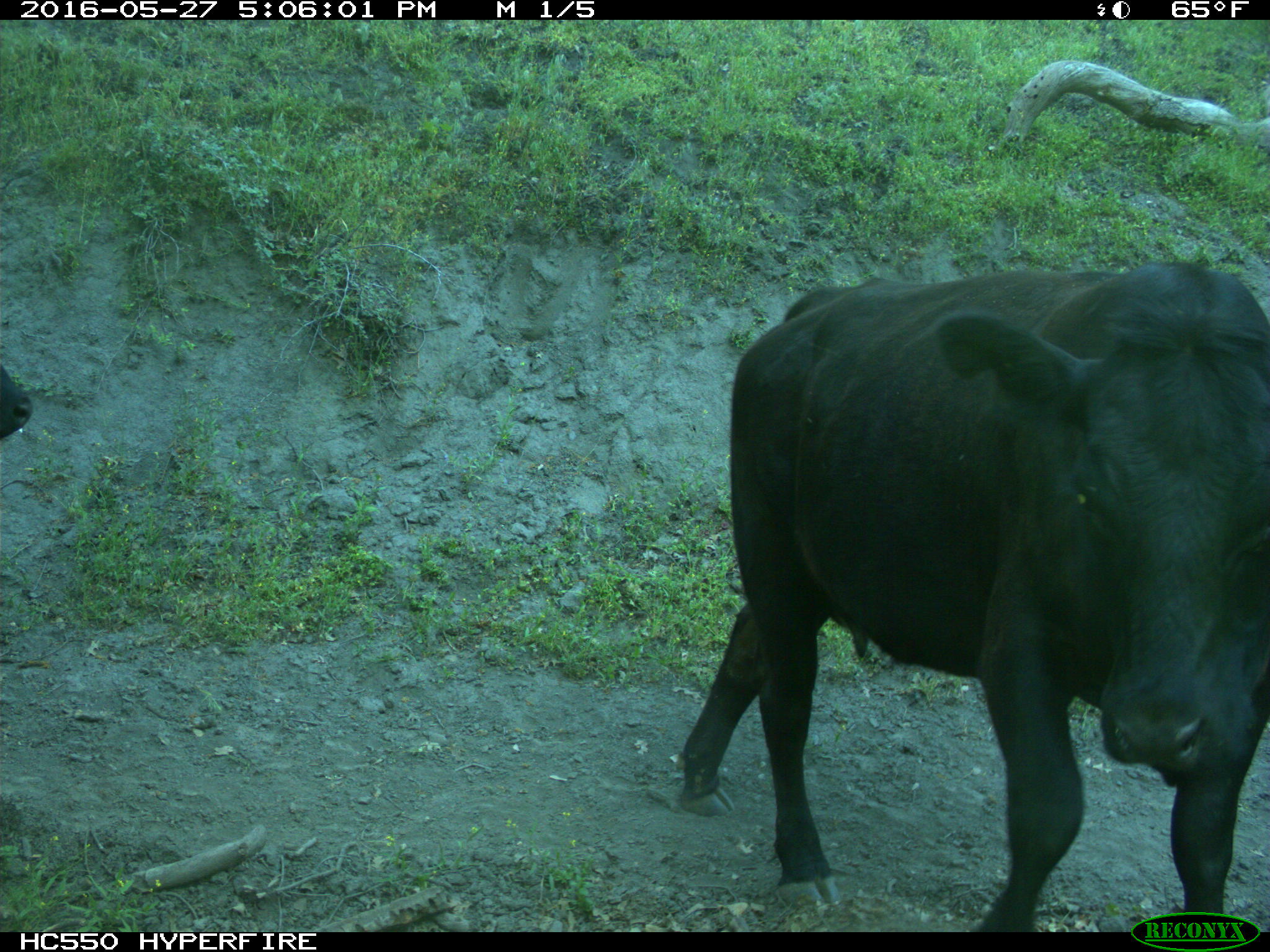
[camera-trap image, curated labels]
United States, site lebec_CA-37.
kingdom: Animalia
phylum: Chordata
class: Mammalia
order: Artiodactyla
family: Bovidae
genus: Bos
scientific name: Bos taurus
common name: domestic cow